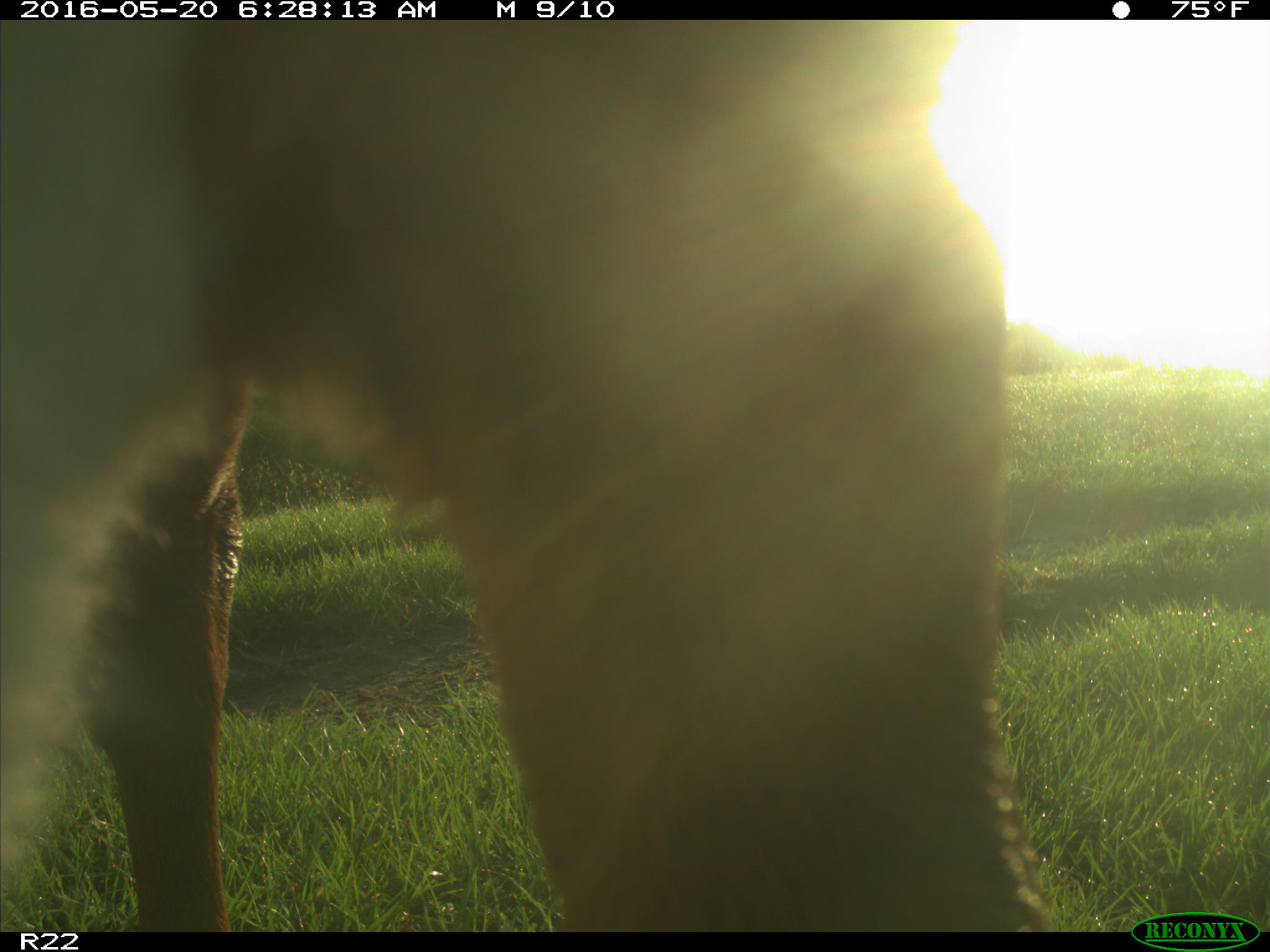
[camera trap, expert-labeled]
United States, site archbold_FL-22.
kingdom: Animalia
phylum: Chordata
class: Mammalia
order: Artiodactyla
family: Bovidae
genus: Bos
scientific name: Bos taurus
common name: domestic cow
Bos taurus (domestic cow).